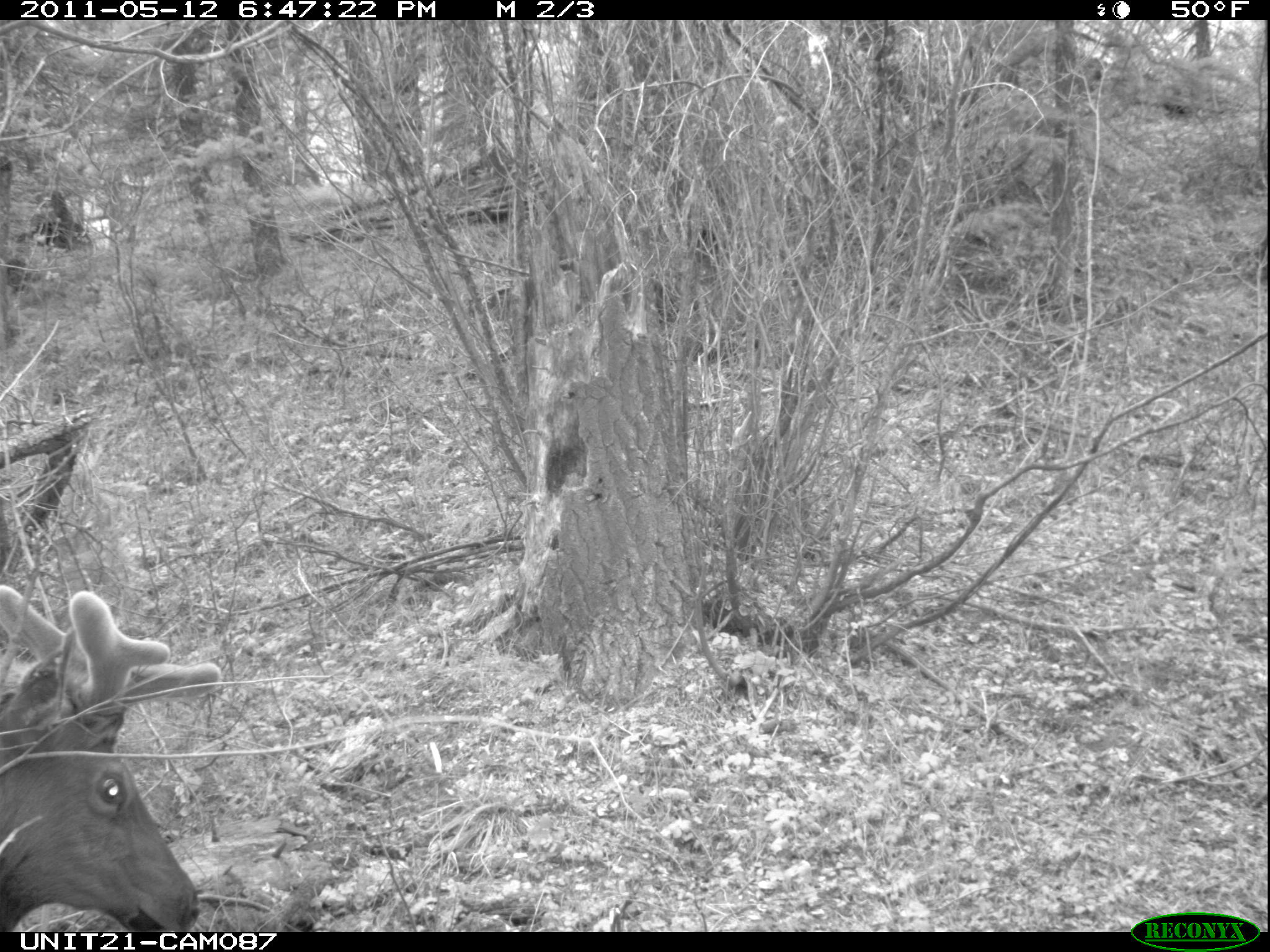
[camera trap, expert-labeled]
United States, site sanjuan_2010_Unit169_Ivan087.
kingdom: Animalia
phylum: Chordata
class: Mammalia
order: Artiodactyla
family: Cervidae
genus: Cervus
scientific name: Cervus elaphus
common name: red deer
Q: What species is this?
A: Cervus elaphus (red deer).